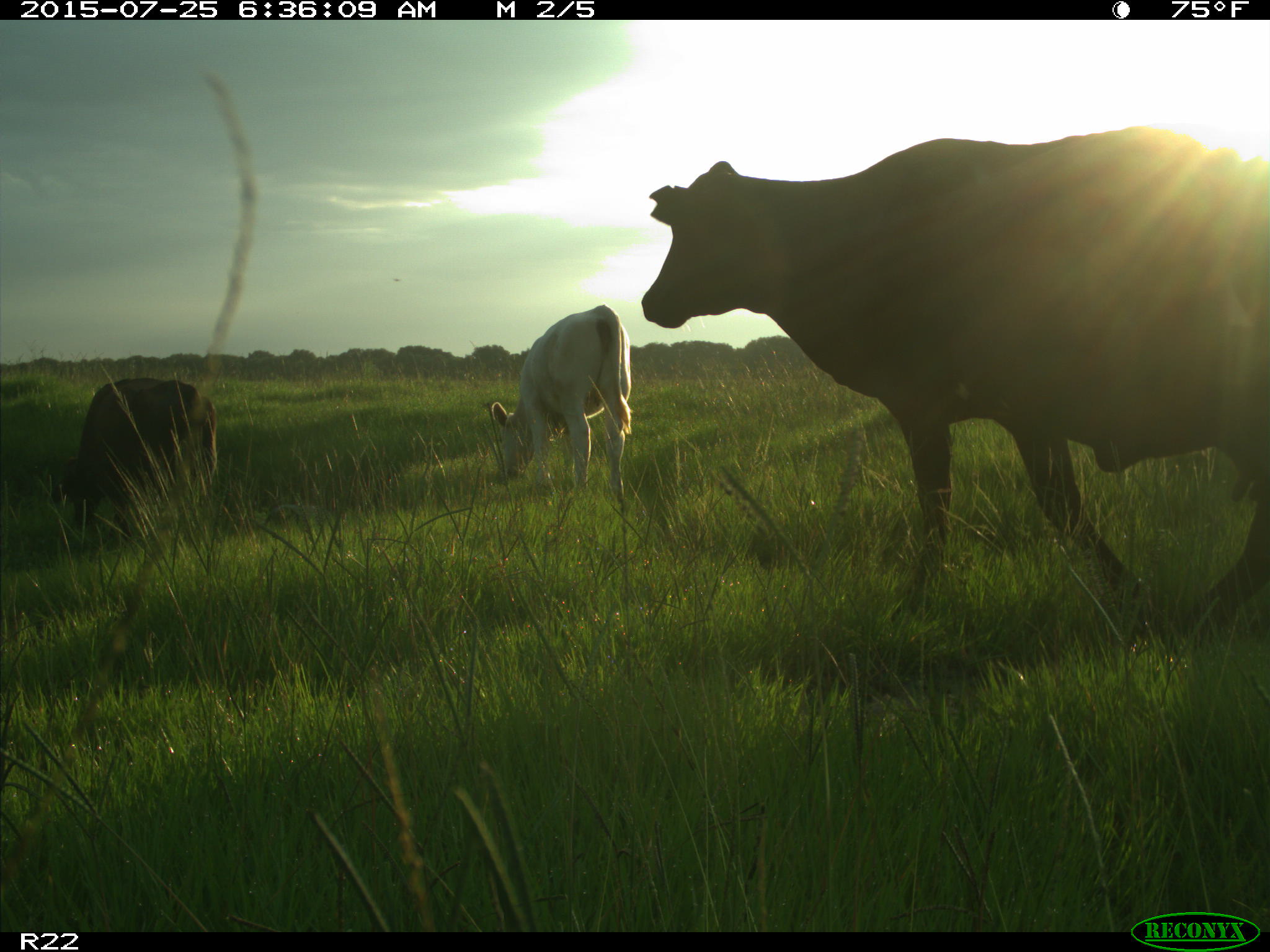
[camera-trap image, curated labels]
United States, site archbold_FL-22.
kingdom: Animalia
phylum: Chordata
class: Mammalia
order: Artiodactyla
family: Bovidae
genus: Bos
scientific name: Bos taurus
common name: domestic cow